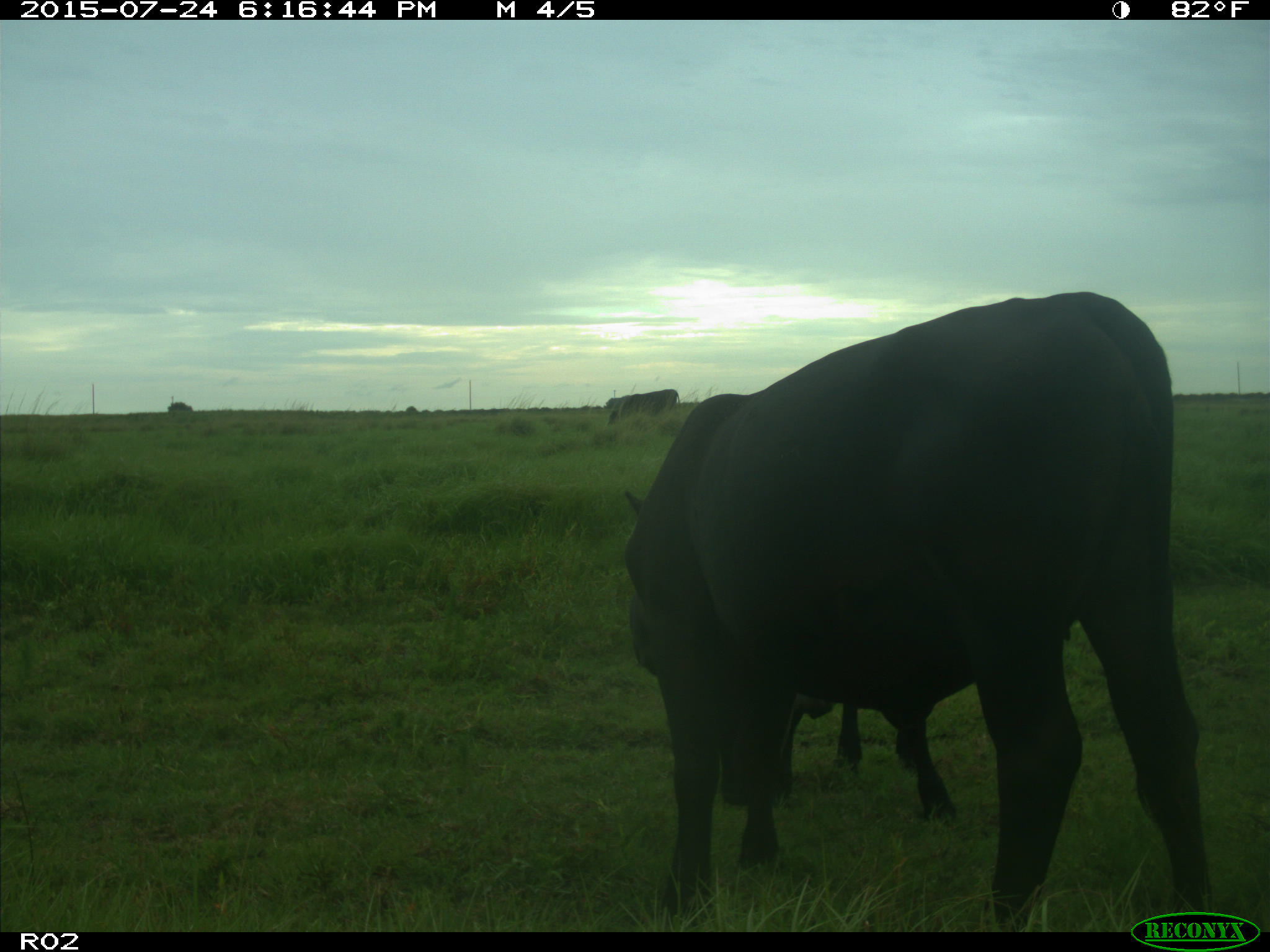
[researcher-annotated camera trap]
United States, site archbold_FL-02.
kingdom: Animalia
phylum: Chordata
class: Mammalia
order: Artiodactyla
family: Bovidae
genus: Bos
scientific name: Bos taurus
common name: domestic cow